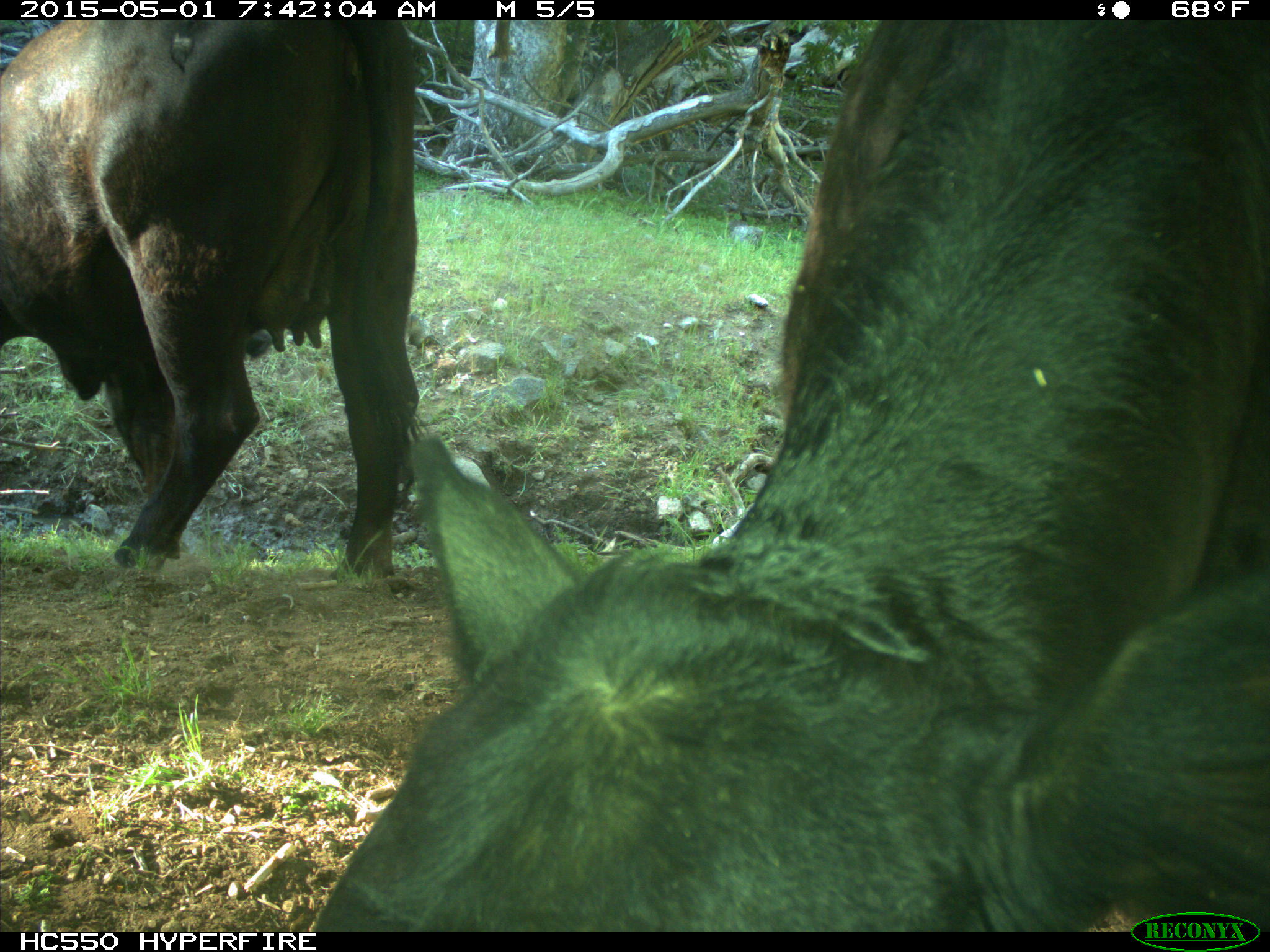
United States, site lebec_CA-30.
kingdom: Animalia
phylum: Chordata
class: Mammalia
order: Artiodactyla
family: Bovidae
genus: Bos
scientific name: Bos taurus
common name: domestic cow